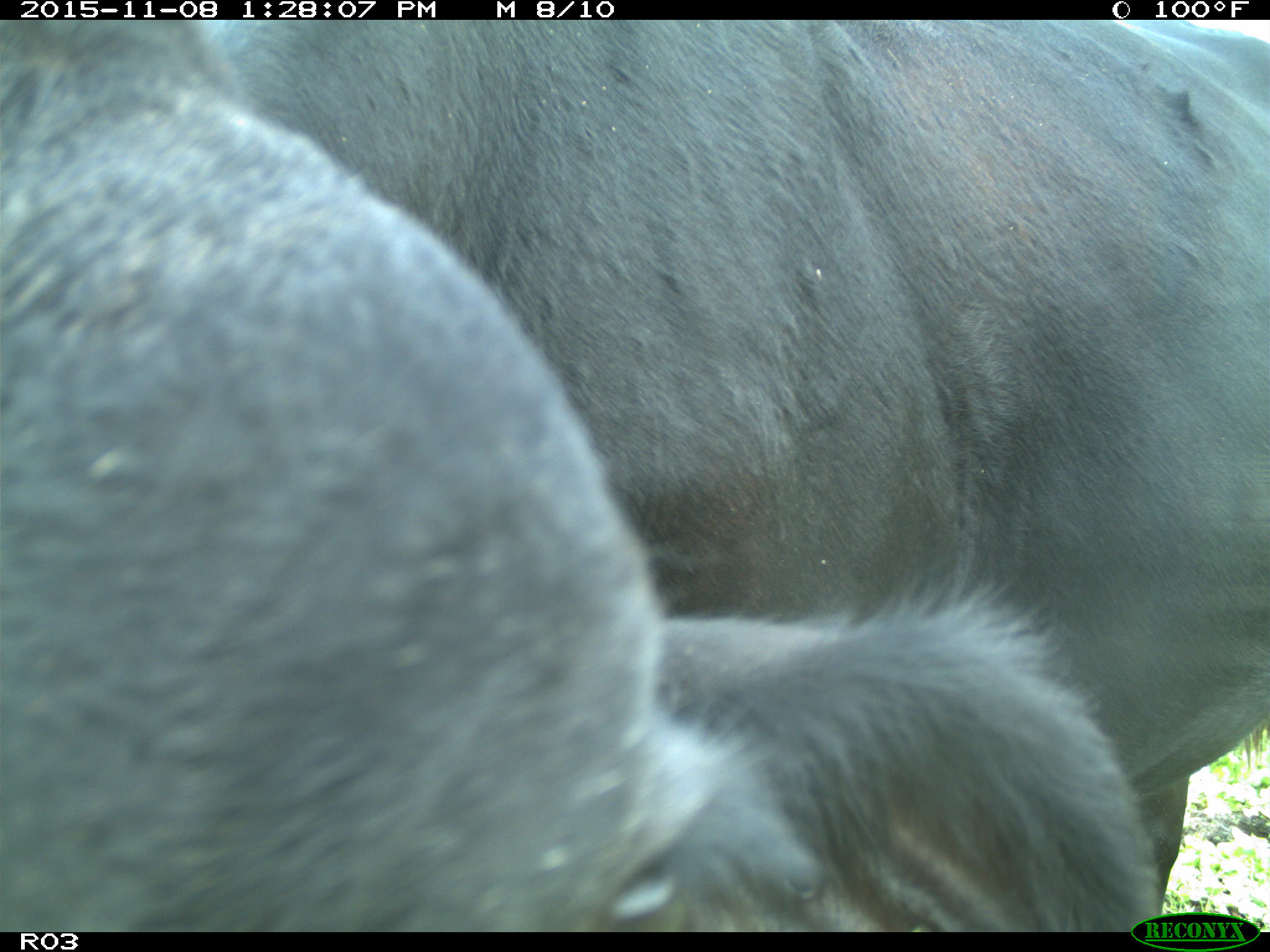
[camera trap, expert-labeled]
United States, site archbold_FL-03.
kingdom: Animalia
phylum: Chordata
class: Mammalia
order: Artiodactyla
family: Bovidae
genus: Bos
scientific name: Bos taurus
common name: domestic cow